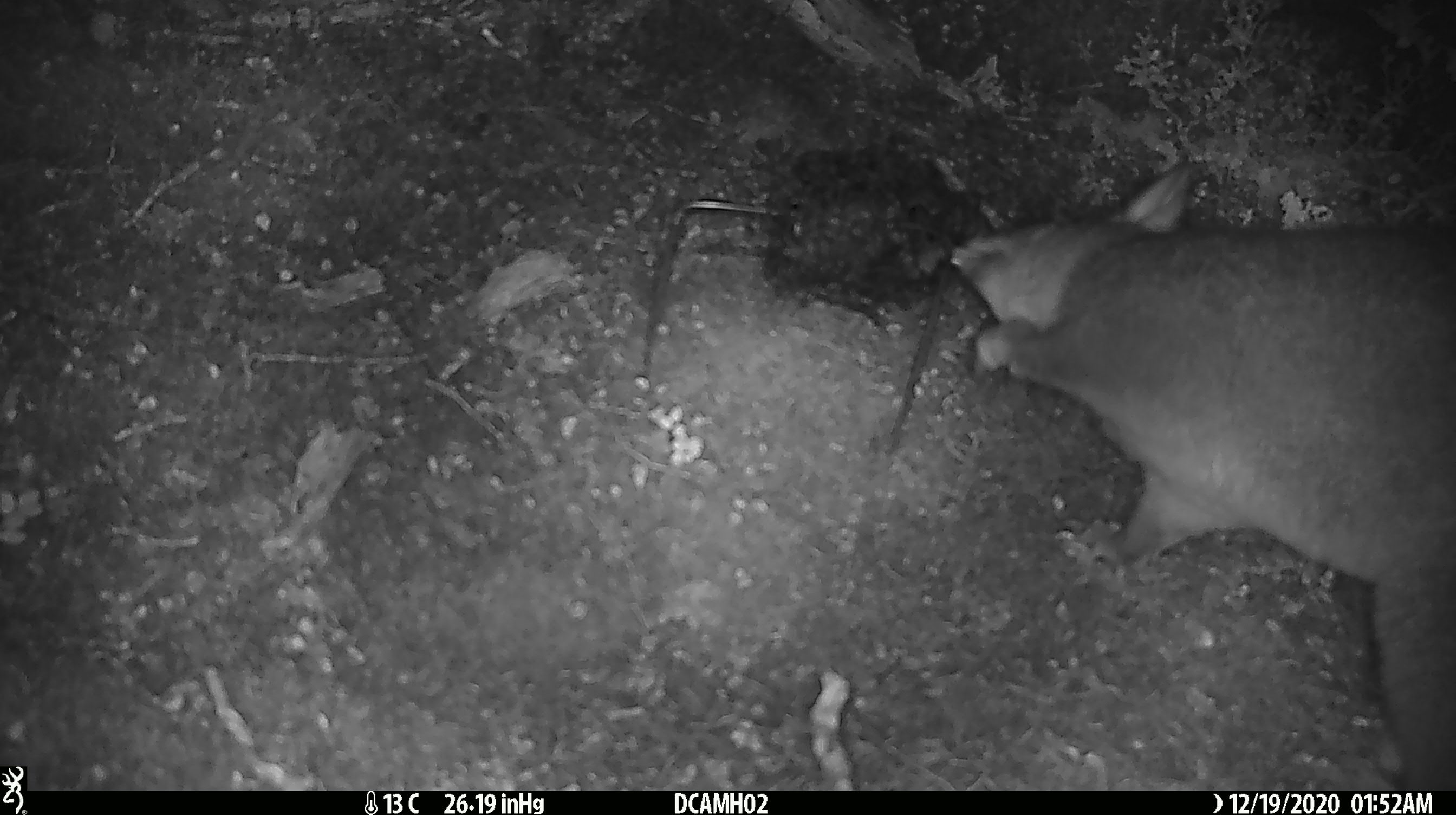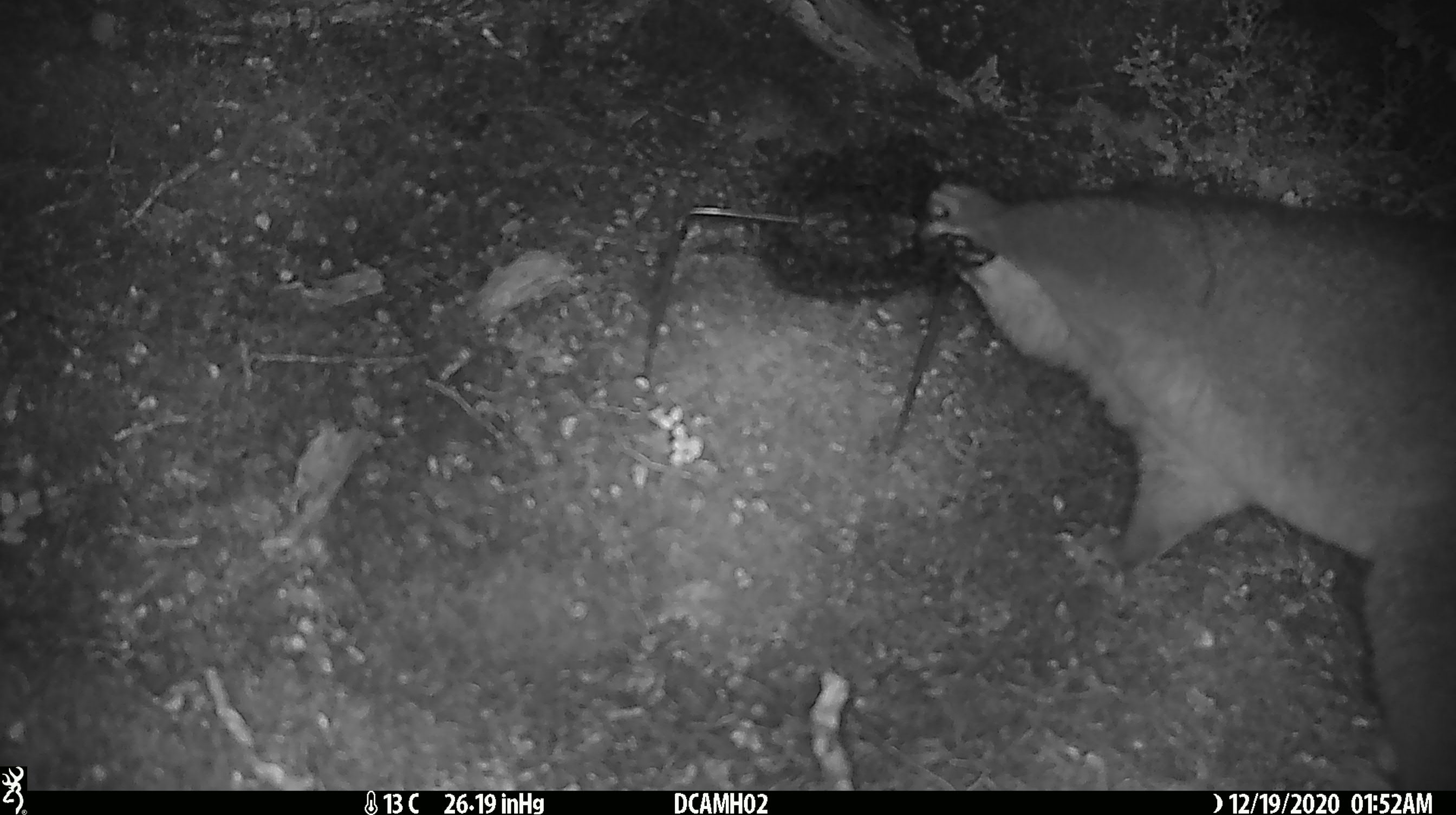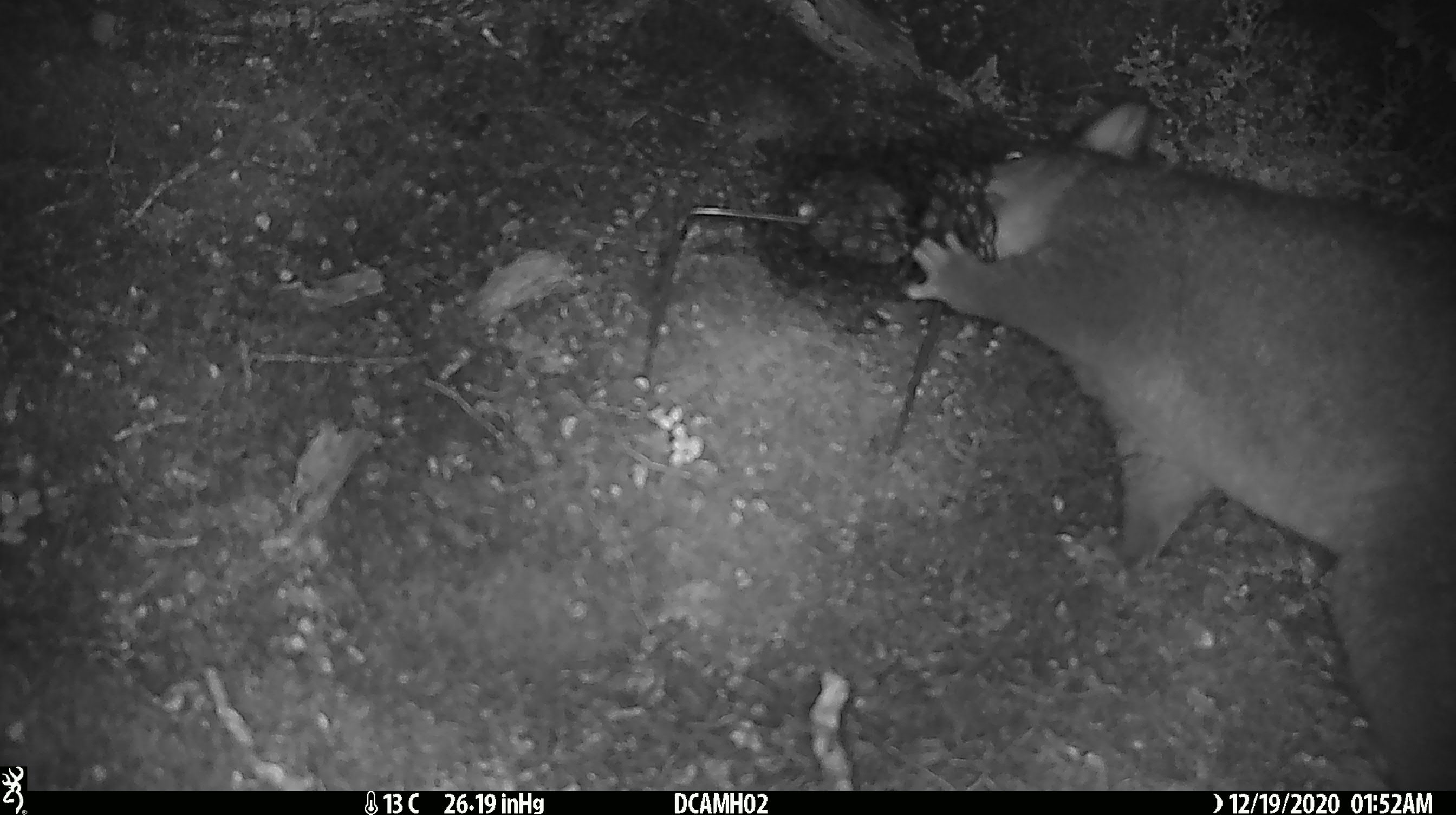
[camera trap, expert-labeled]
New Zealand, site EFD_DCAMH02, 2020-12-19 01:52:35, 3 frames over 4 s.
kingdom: Animalia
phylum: Chordata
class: Mammalia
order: Diprotodontia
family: Phalangeridae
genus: Trichosurus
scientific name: Trichosurus vulpecula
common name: common brushtail possum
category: possum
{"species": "possum (common brushtail possum) (Trichosurus vulpecula)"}